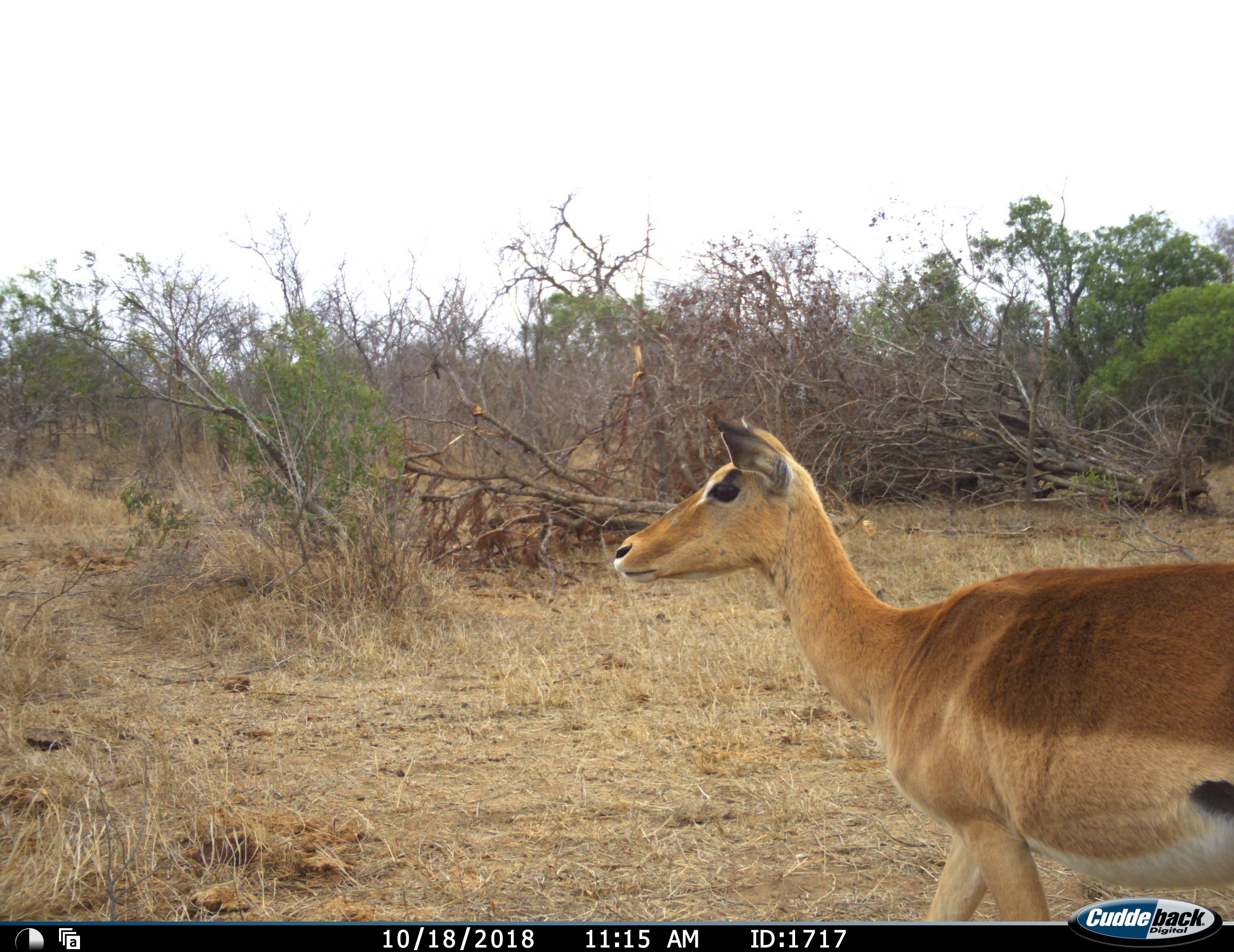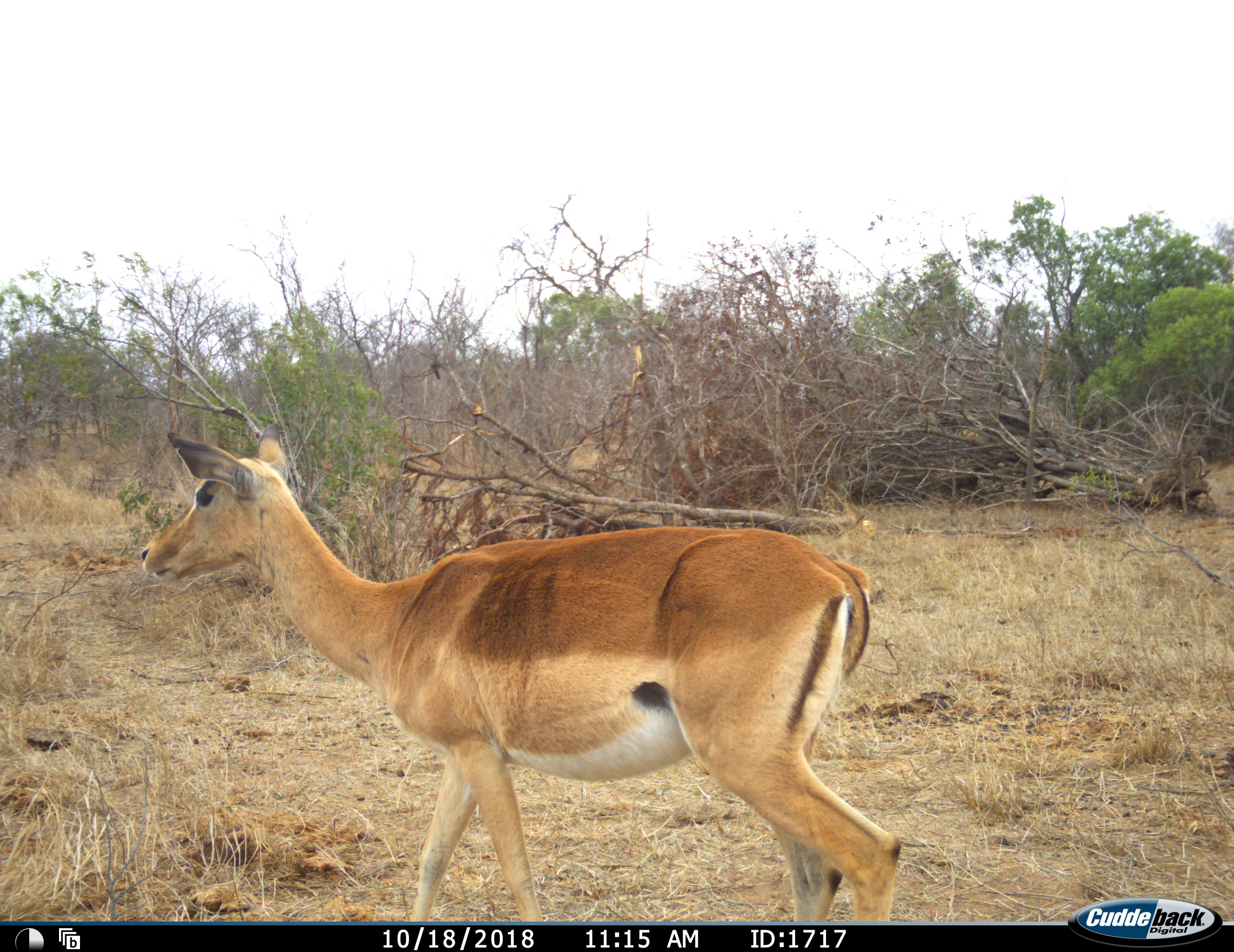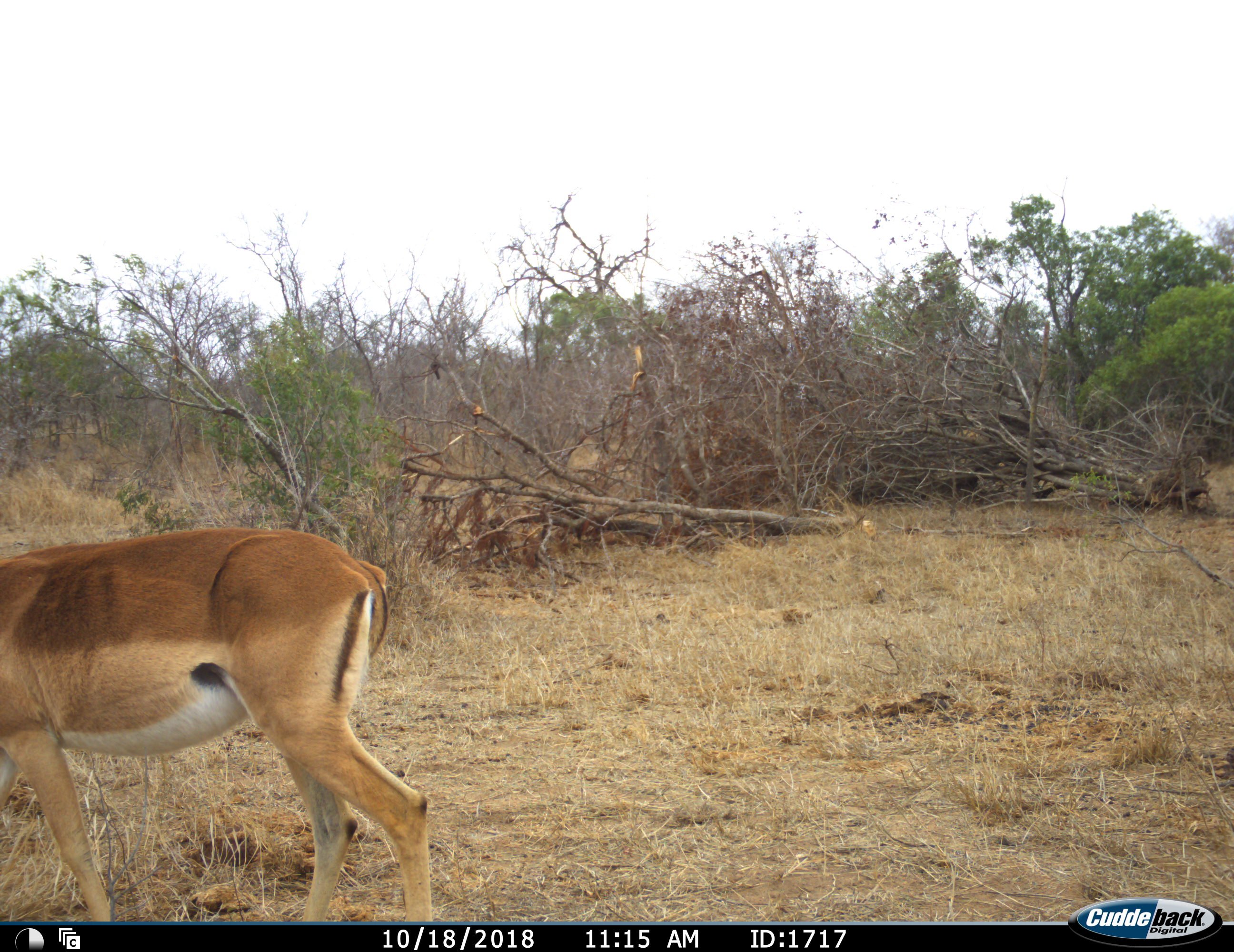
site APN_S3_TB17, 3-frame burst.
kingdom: Animalia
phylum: Chordata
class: Mammalia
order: Artiodactyla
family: Bovidae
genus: Aepyceros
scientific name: Aepyceros melampus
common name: impala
Impala (Aepyceros melampus), count 1. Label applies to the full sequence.